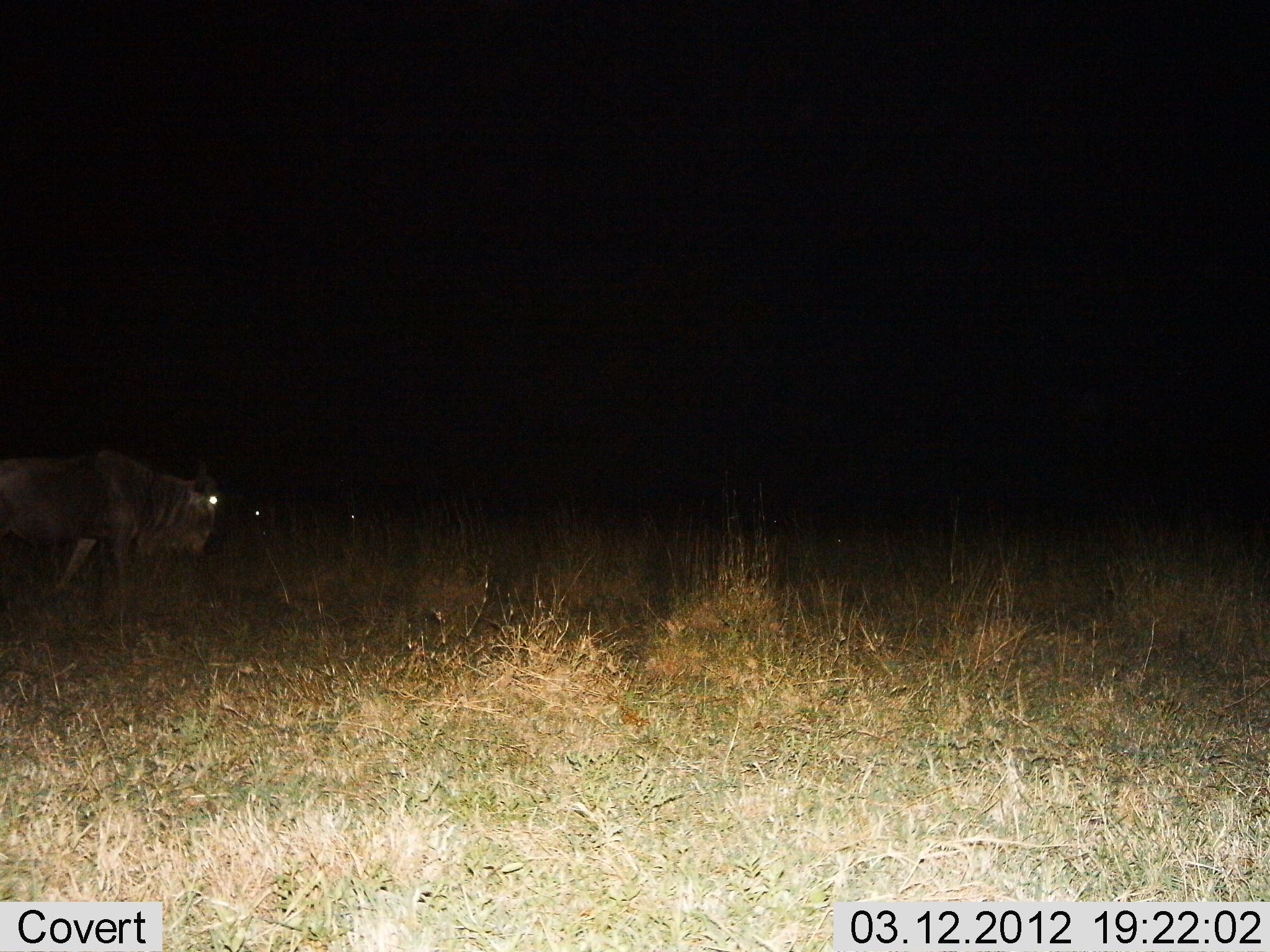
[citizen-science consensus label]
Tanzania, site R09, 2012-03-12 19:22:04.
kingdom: Animalia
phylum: Chordata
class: Mammalia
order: Artiodactyla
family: Bovidae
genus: Connochaetes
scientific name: Connochaetes taurinus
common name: blue wildebeest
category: wildebeest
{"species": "wildebeest (blue wildebeest) (Connochaetes taurinus)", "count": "1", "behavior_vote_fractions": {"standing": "28%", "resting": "8%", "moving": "72%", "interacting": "0%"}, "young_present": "0%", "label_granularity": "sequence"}